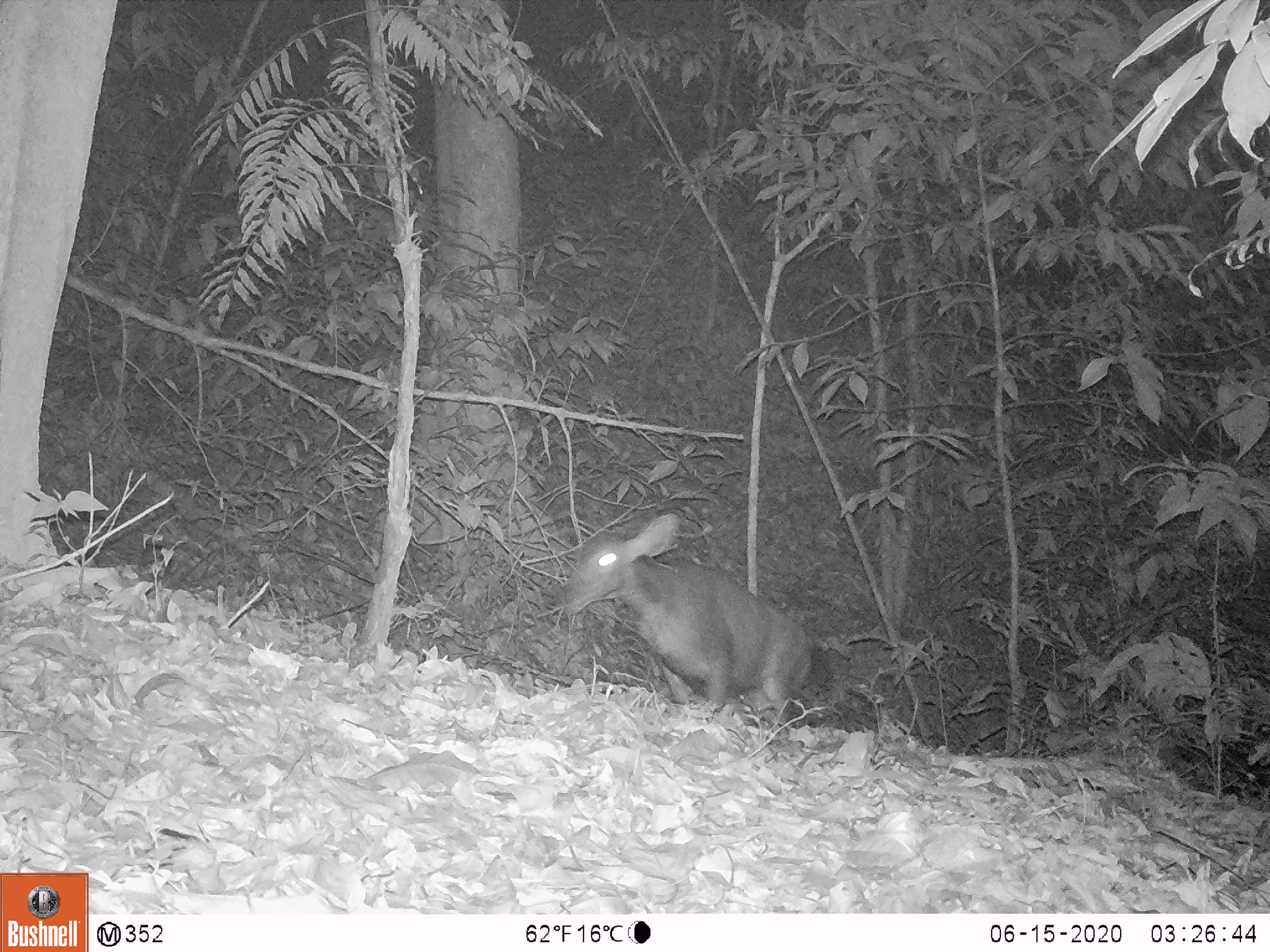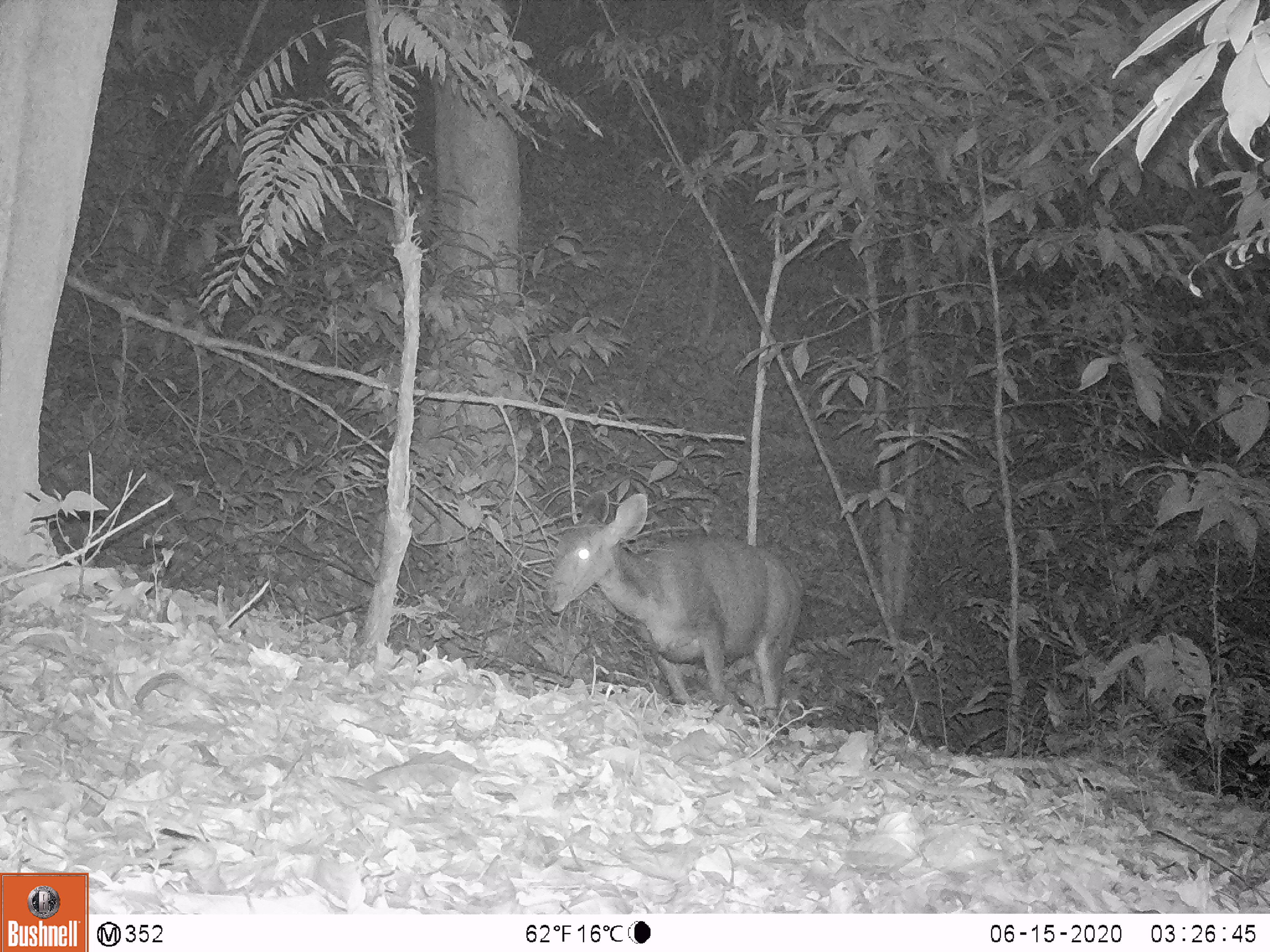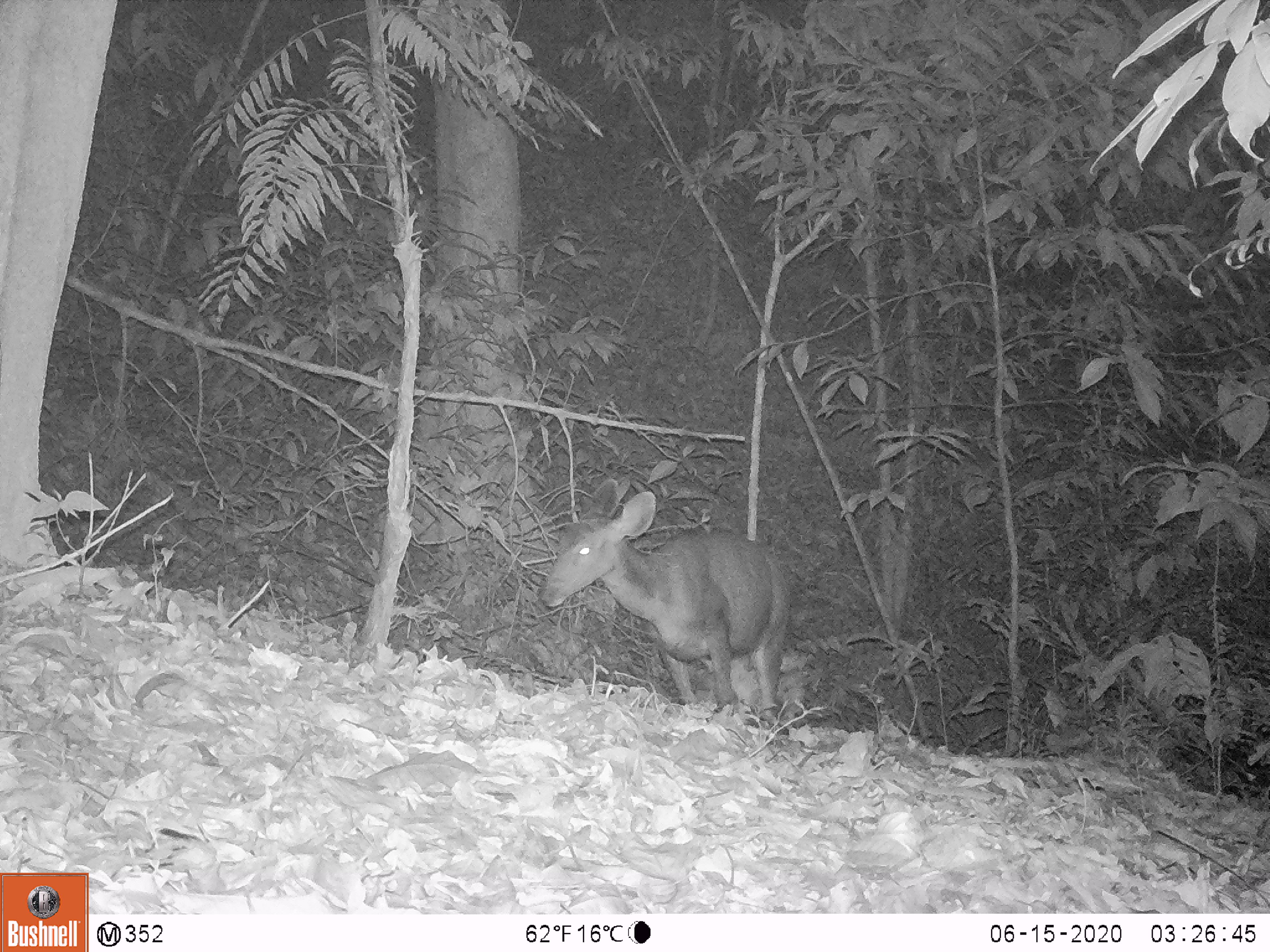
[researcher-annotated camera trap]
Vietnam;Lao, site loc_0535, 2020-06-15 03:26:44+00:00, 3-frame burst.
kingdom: Animalia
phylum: Chordata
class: Mammalia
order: Artiodactyla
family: Cervidae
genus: Rusa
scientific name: Rusa unicolor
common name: sambar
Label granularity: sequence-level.